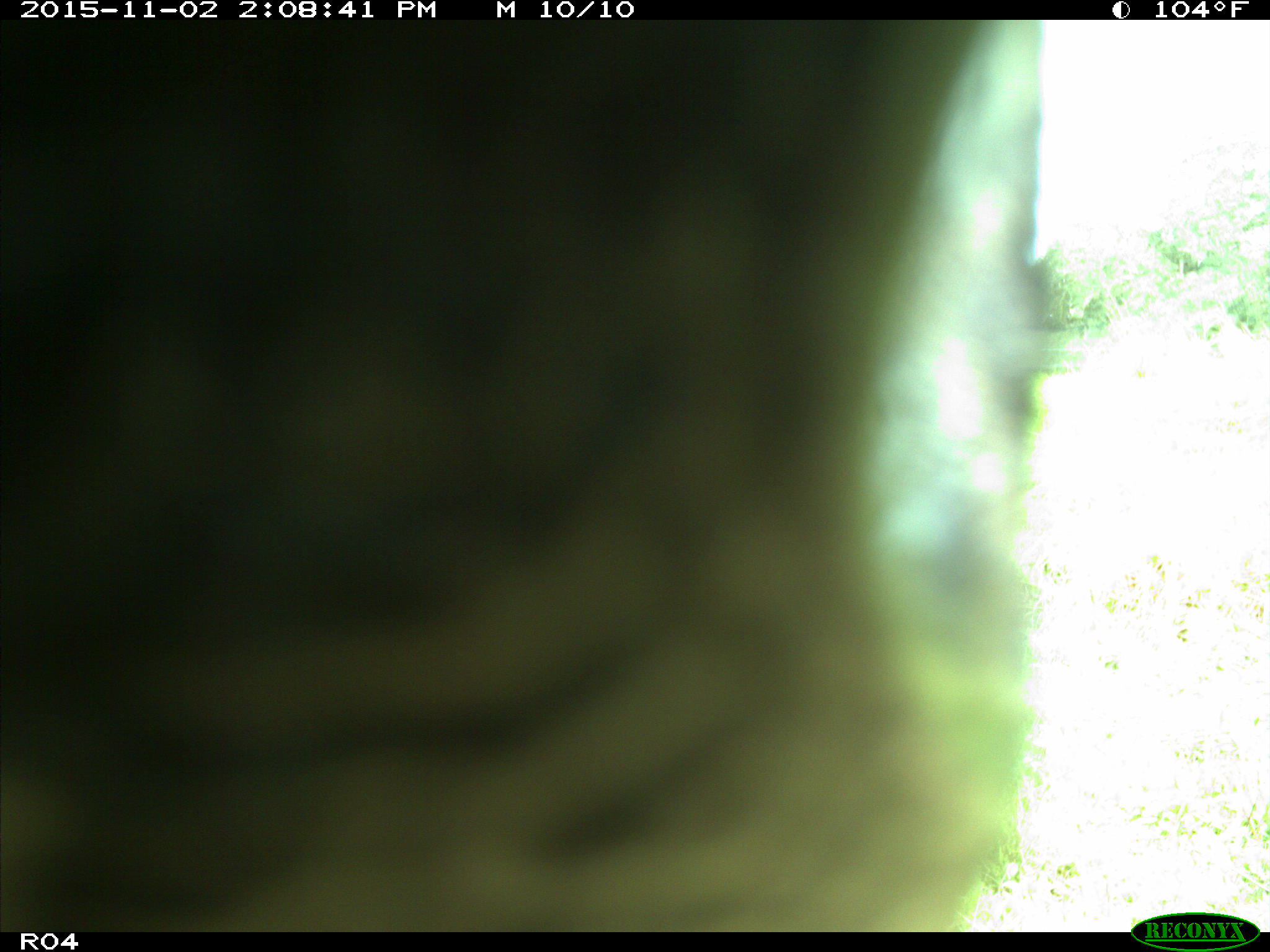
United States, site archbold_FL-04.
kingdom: Animalia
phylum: Chordata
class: Mammalia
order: Artiodactyla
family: Bovidae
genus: Bos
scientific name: Bos taurus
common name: domestic cow